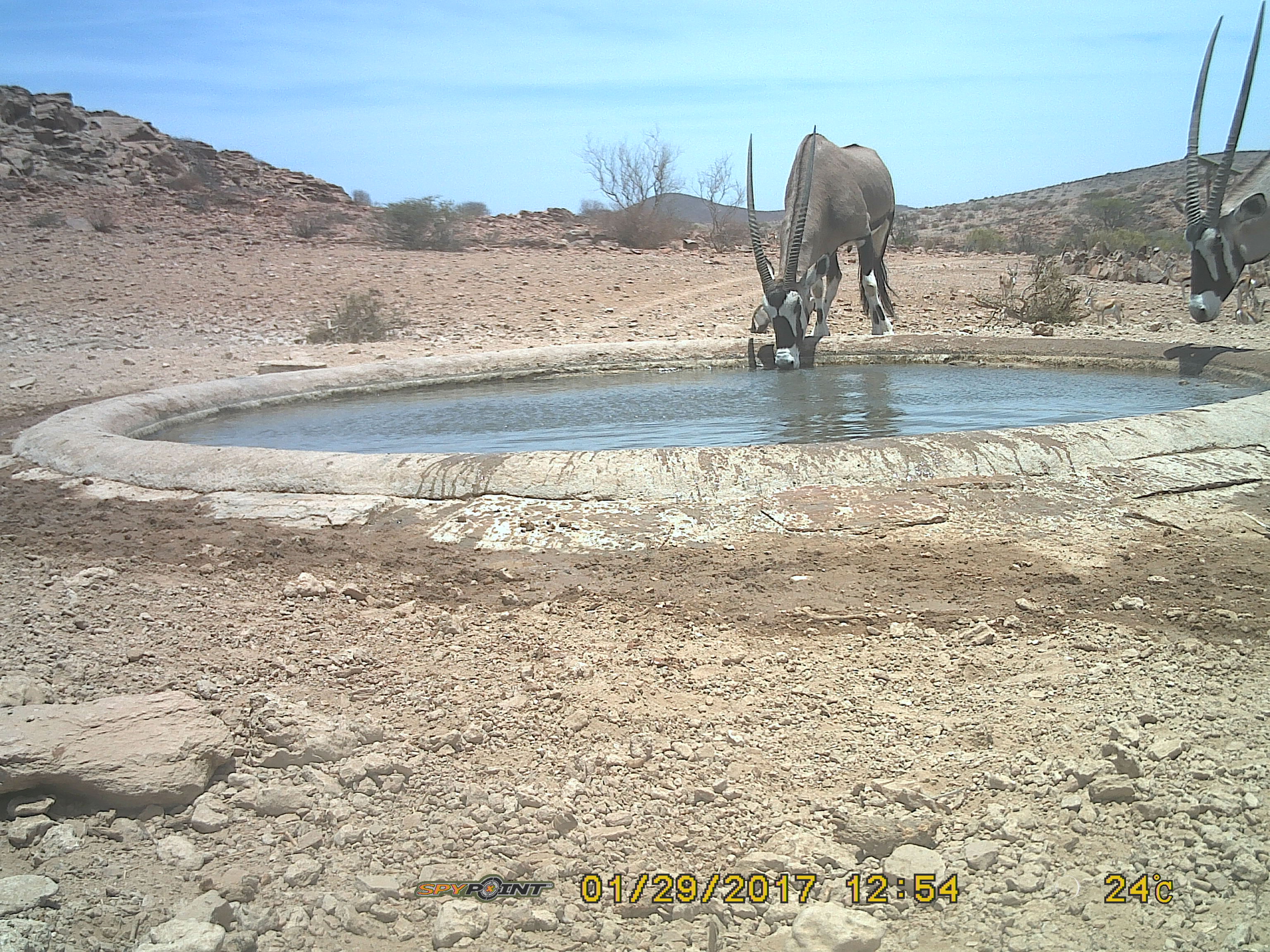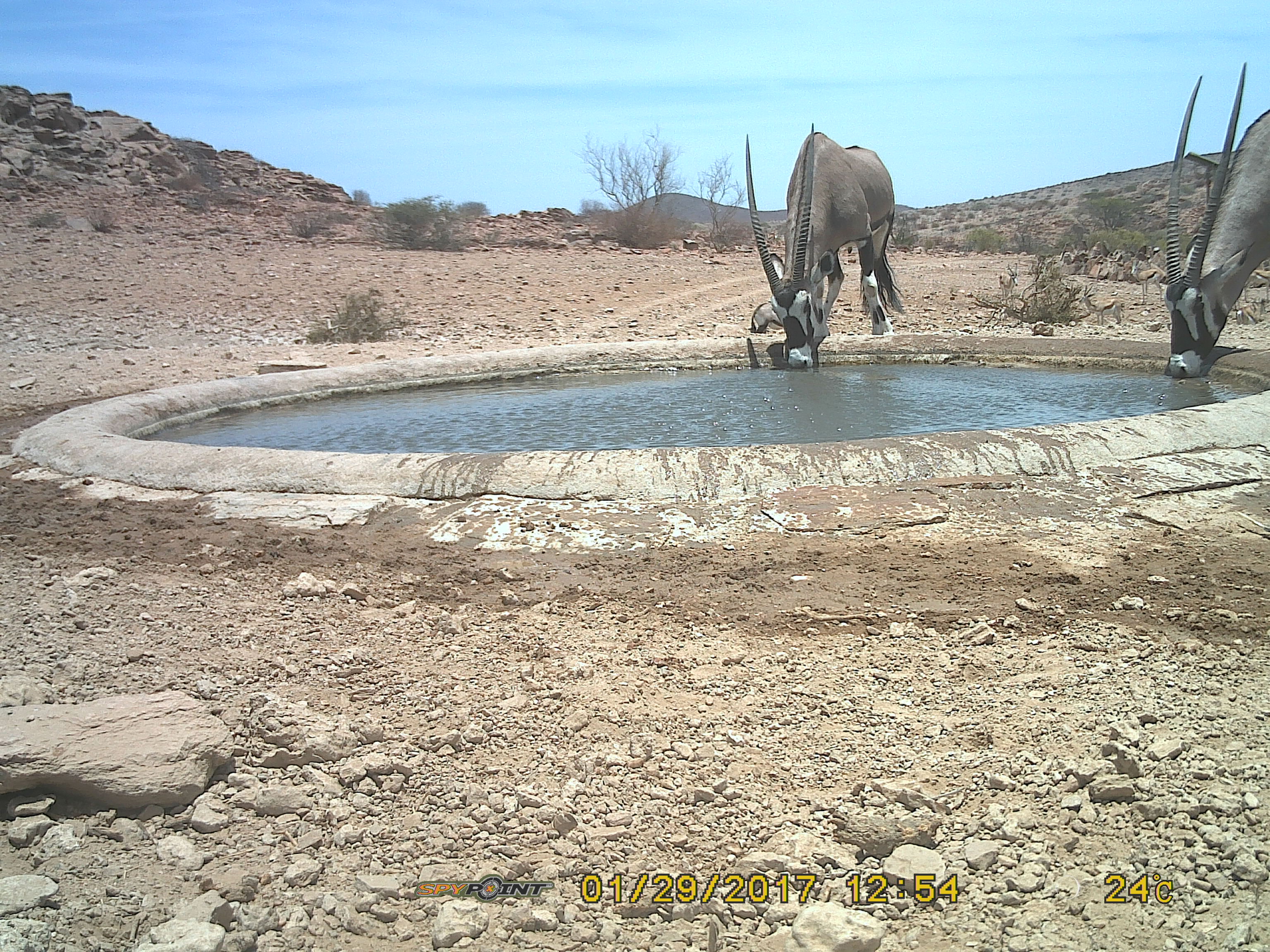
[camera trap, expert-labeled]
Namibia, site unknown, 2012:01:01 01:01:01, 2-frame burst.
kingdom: Animalia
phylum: Chordata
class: Mammalia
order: Artiodactyla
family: Bovidae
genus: Oryx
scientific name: Oryx gazella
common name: gemsbok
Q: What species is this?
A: Oryx gazella (gemsbok).